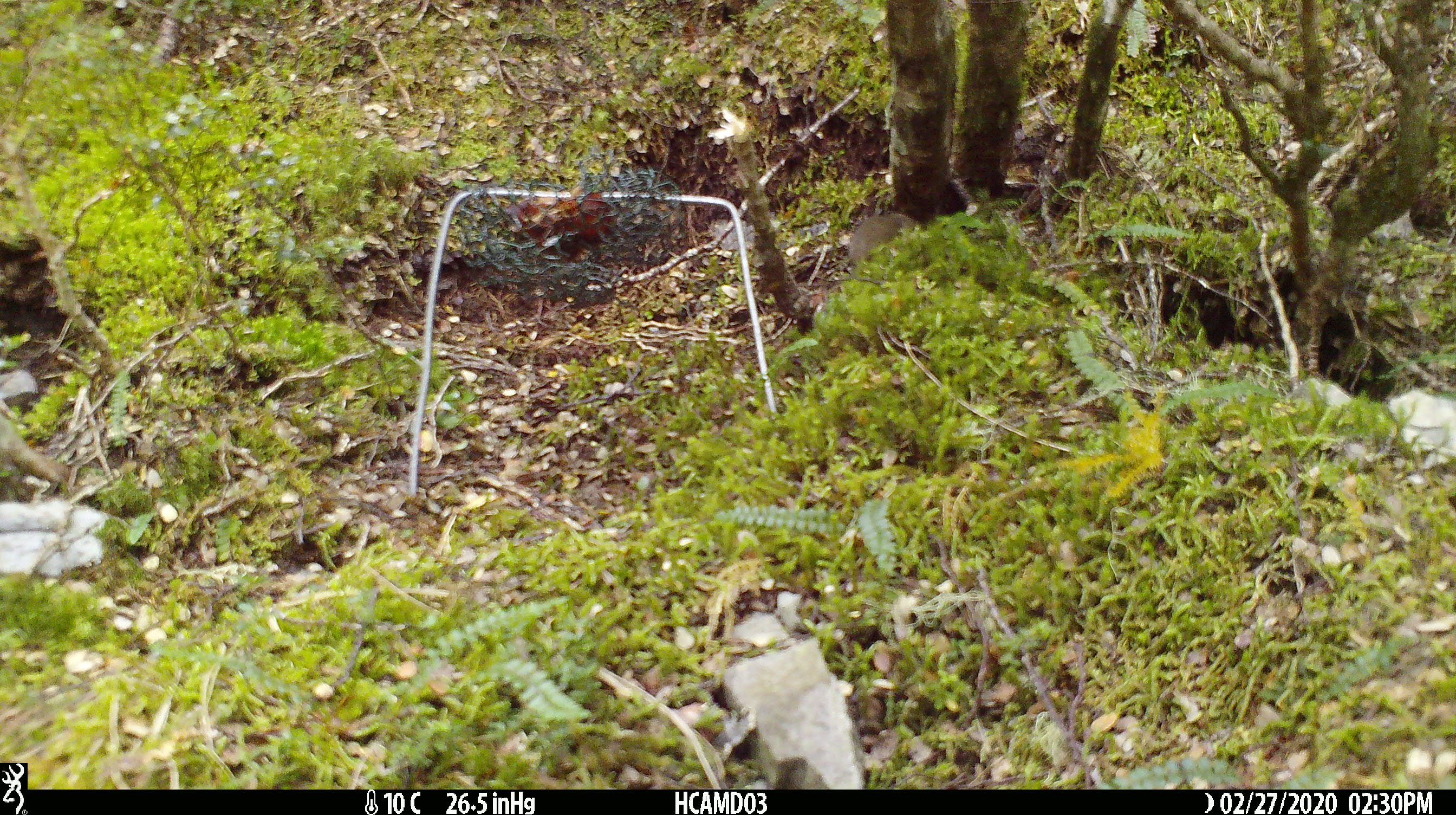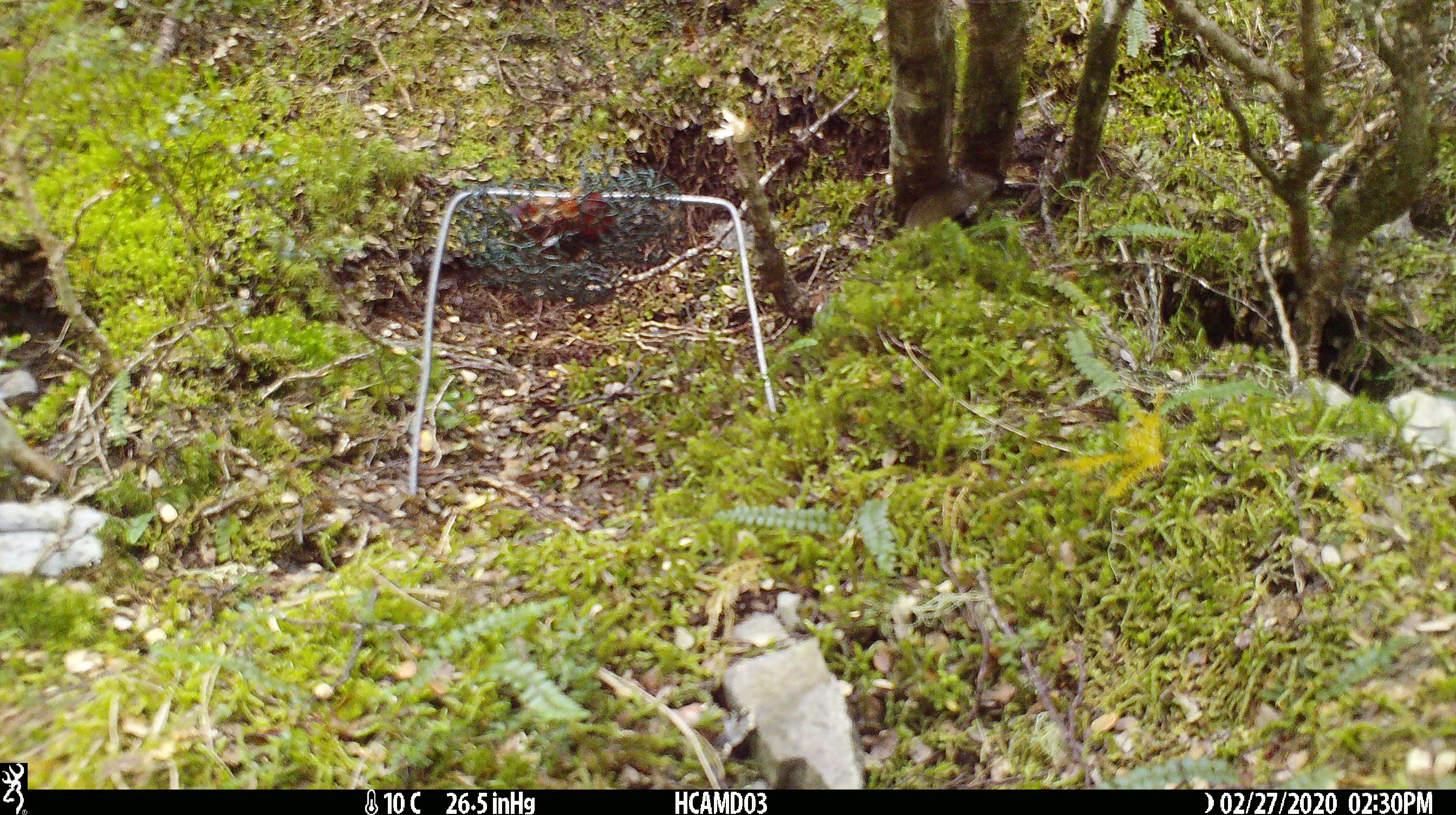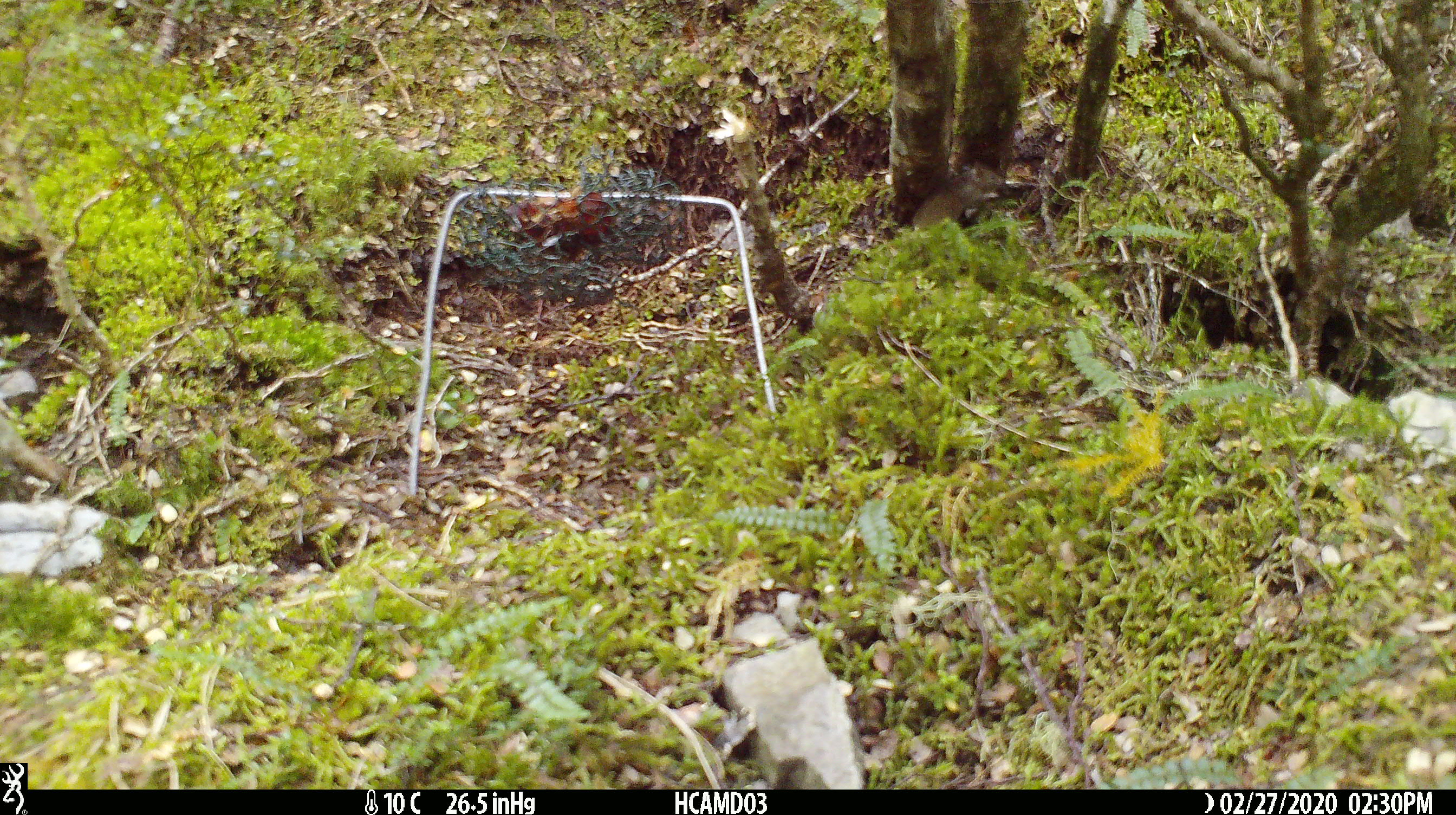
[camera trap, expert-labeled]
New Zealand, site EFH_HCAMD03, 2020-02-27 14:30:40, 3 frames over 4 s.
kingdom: Animalia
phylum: Chordata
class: Mammalia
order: Rodentia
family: Muridae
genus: Mus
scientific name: Mus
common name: mouse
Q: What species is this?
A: Mouse (Mus).